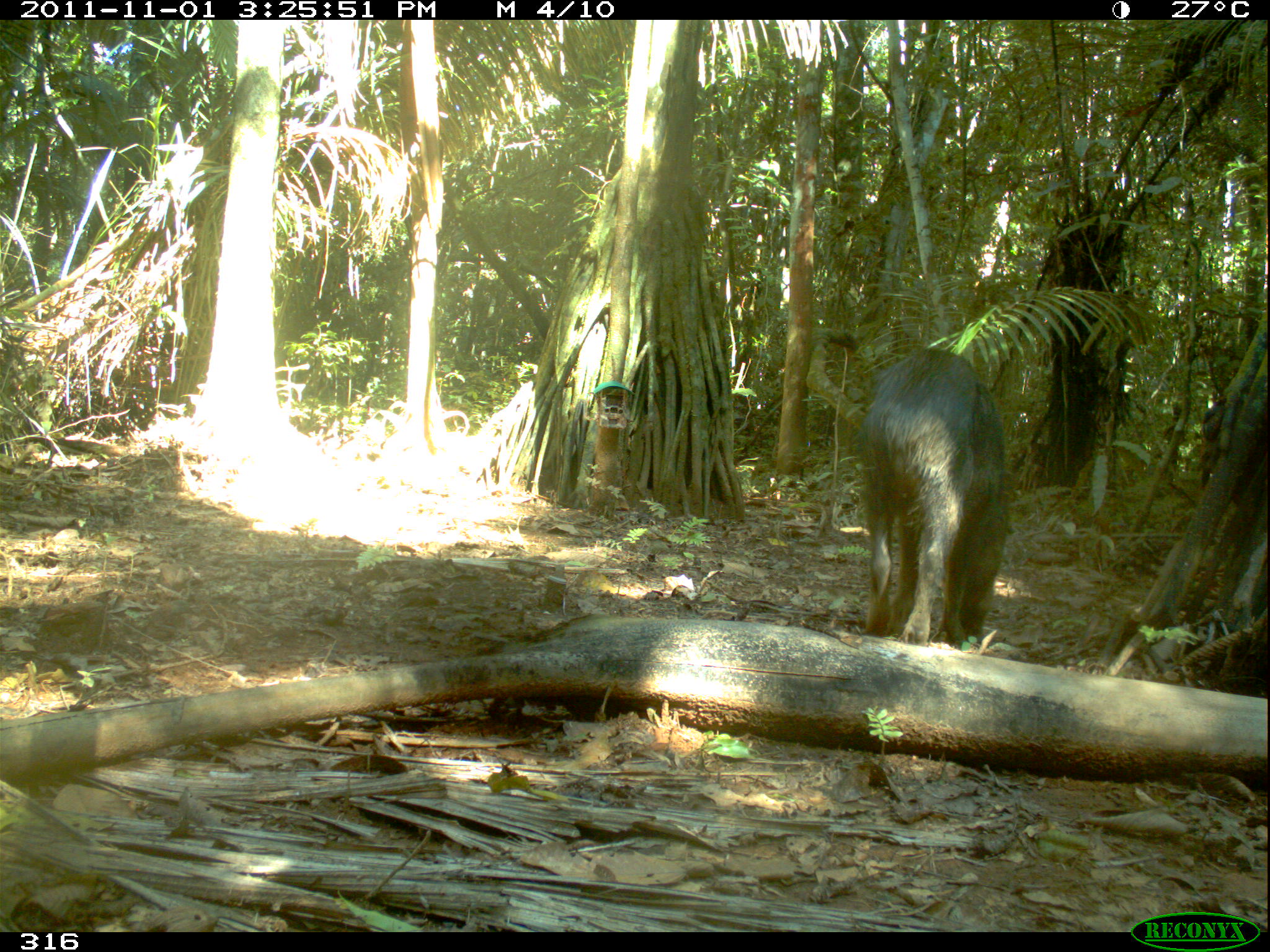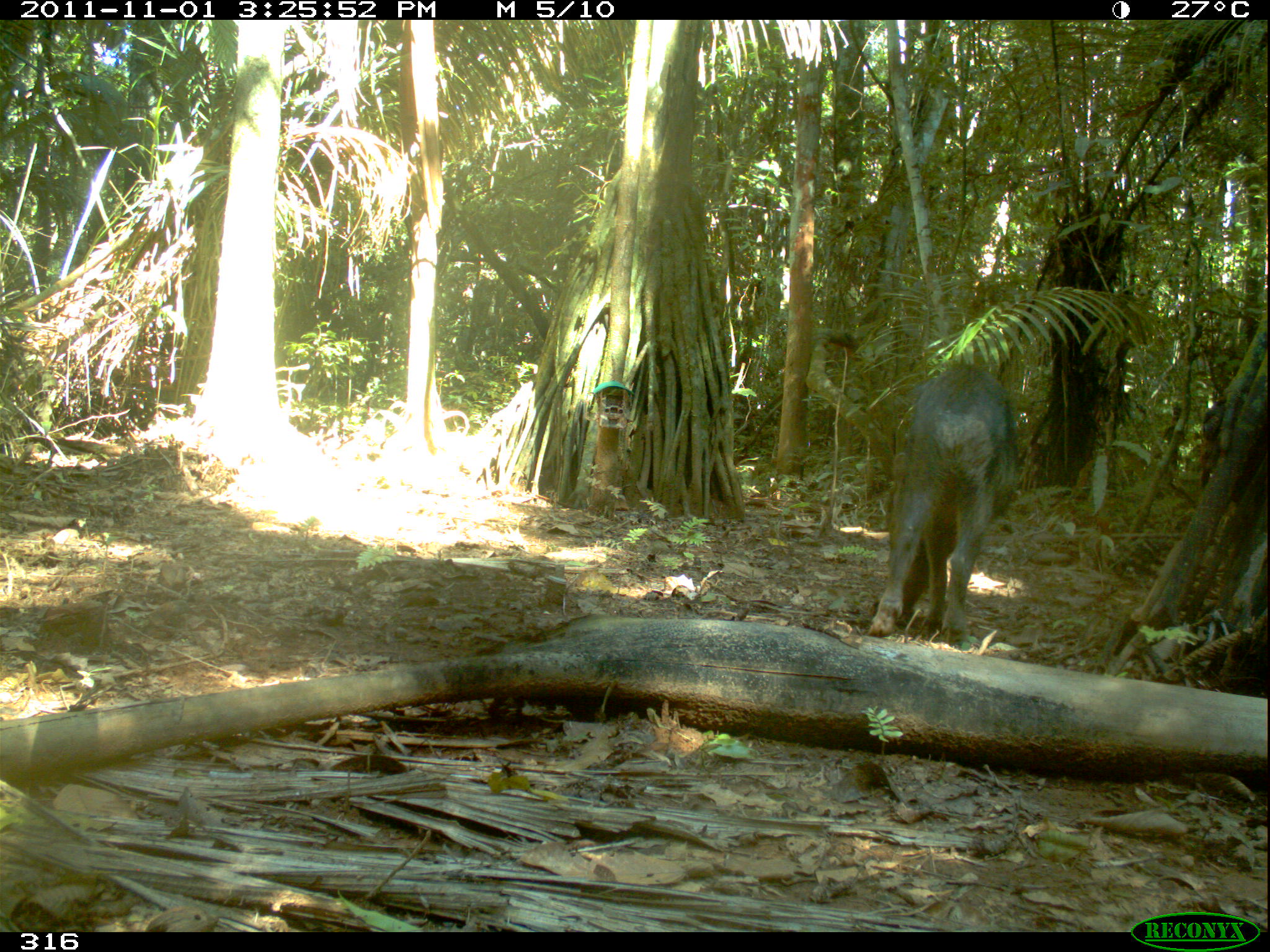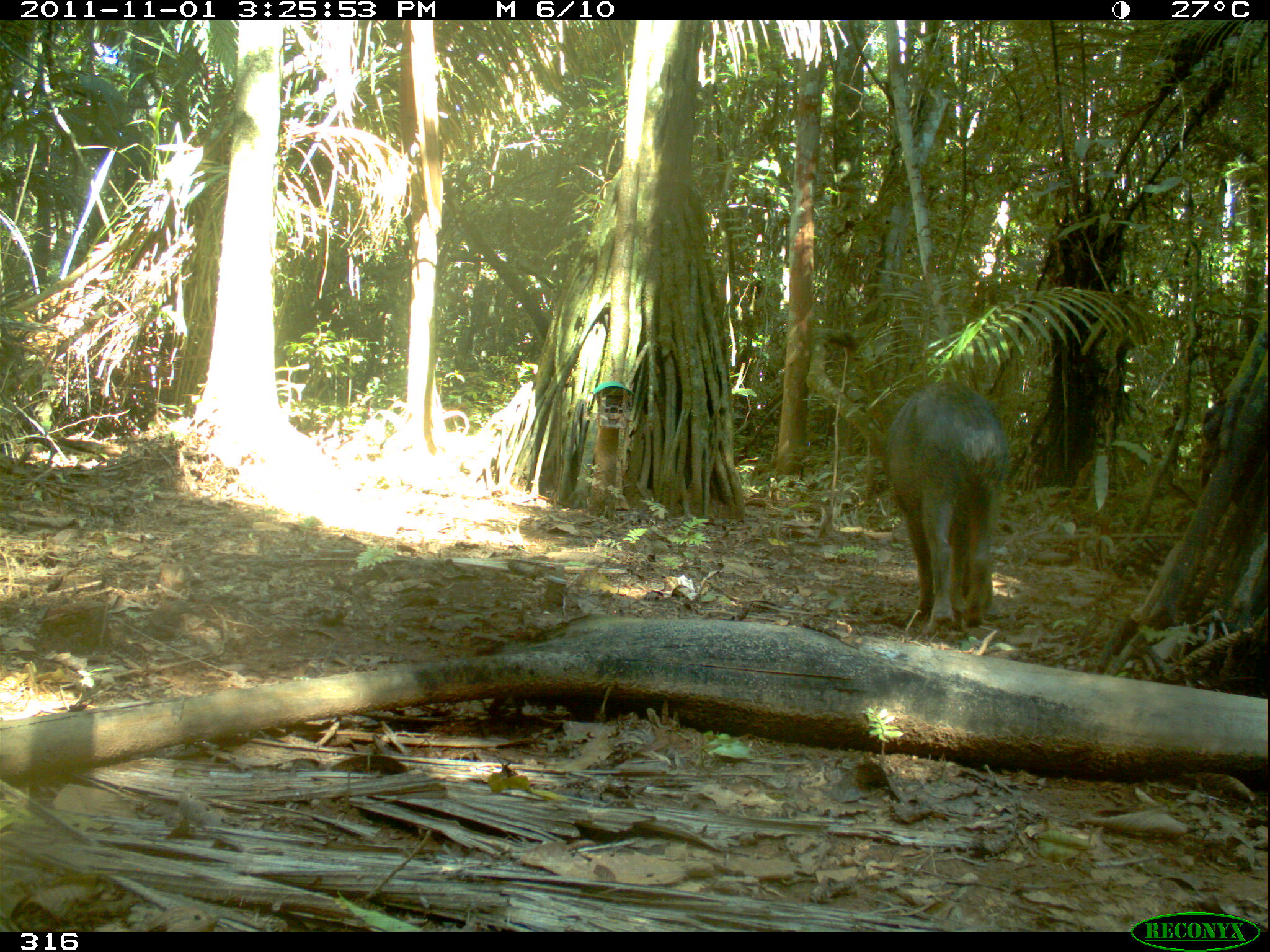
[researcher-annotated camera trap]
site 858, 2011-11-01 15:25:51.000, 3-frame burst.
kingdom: Animalia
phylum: Chordata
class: Mammalia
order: Artiodactyla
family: Tayassuidae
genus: Tayassu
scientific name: Tayassu pecari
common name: white-lipped peccary